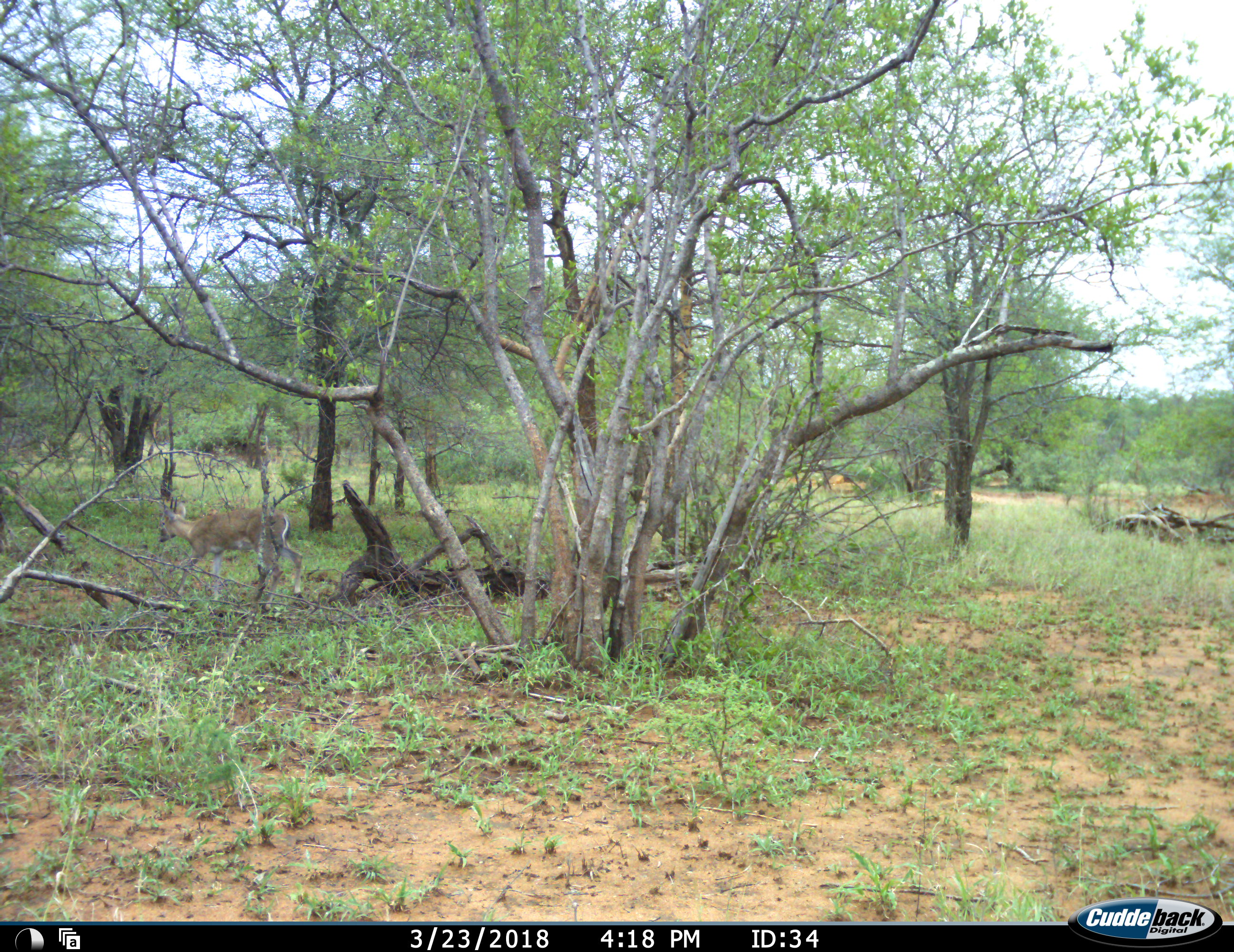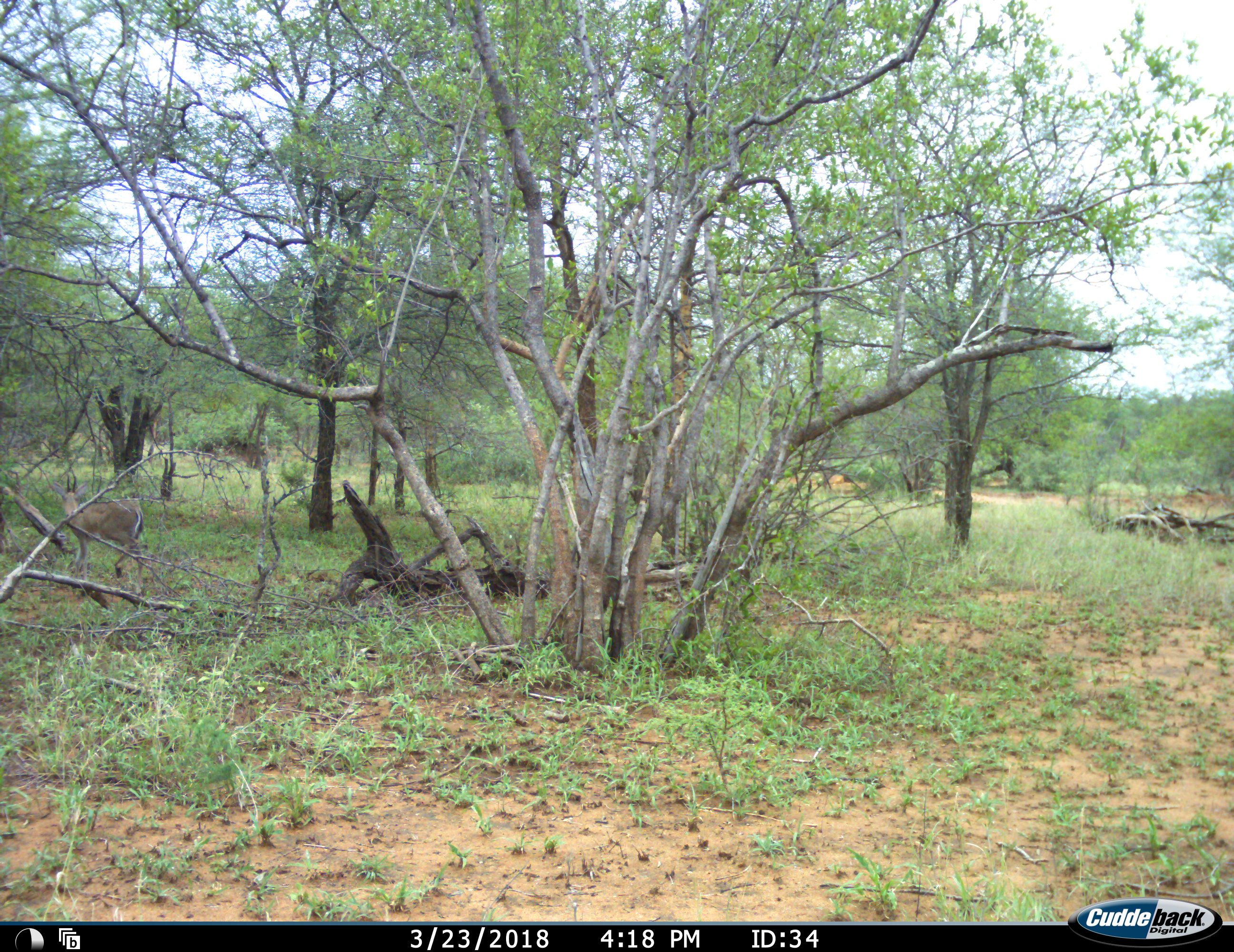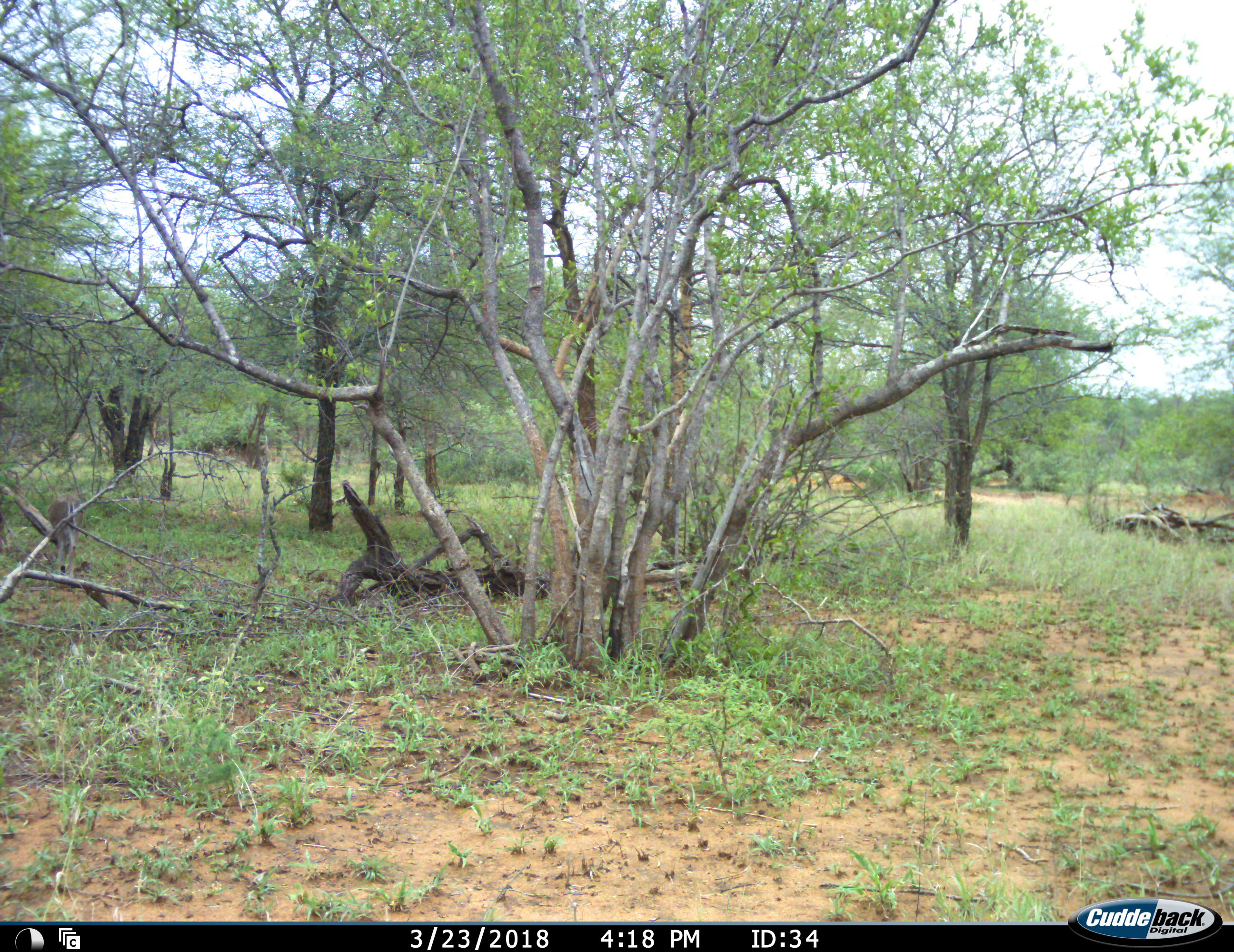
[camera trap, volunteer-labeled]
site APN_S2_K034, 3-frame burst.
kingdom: Animalia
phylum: Chordata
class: Mammalia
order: Artiodactyla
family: Bovidae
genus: Sylvicapra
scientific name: Sylvicapra grimmia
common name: common duiker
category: duikercommongrey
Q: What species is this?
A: Duikercommongrey (common duiker) (Sylvicapra grimmia).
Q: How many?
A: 1.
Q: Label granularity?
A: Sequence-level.